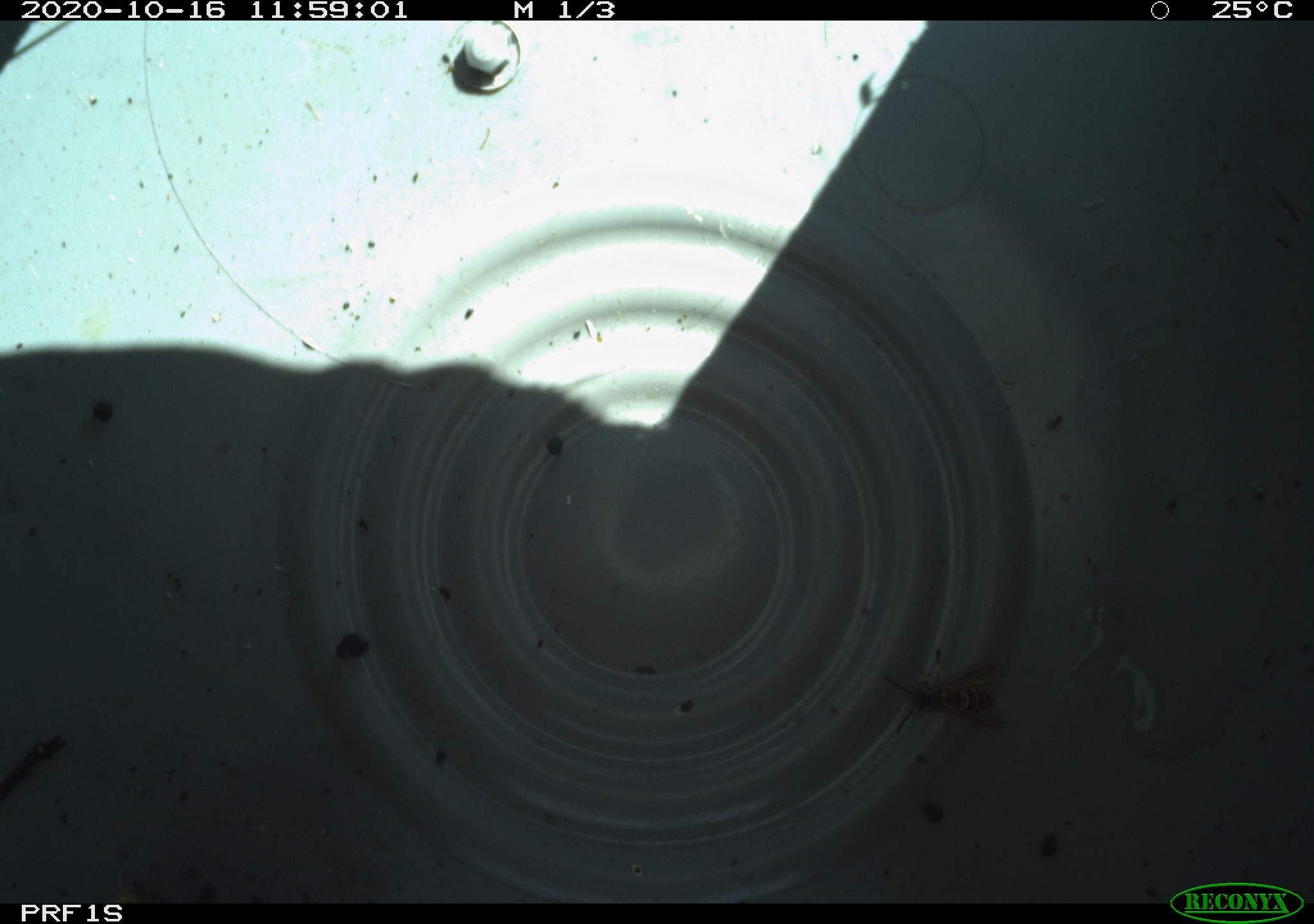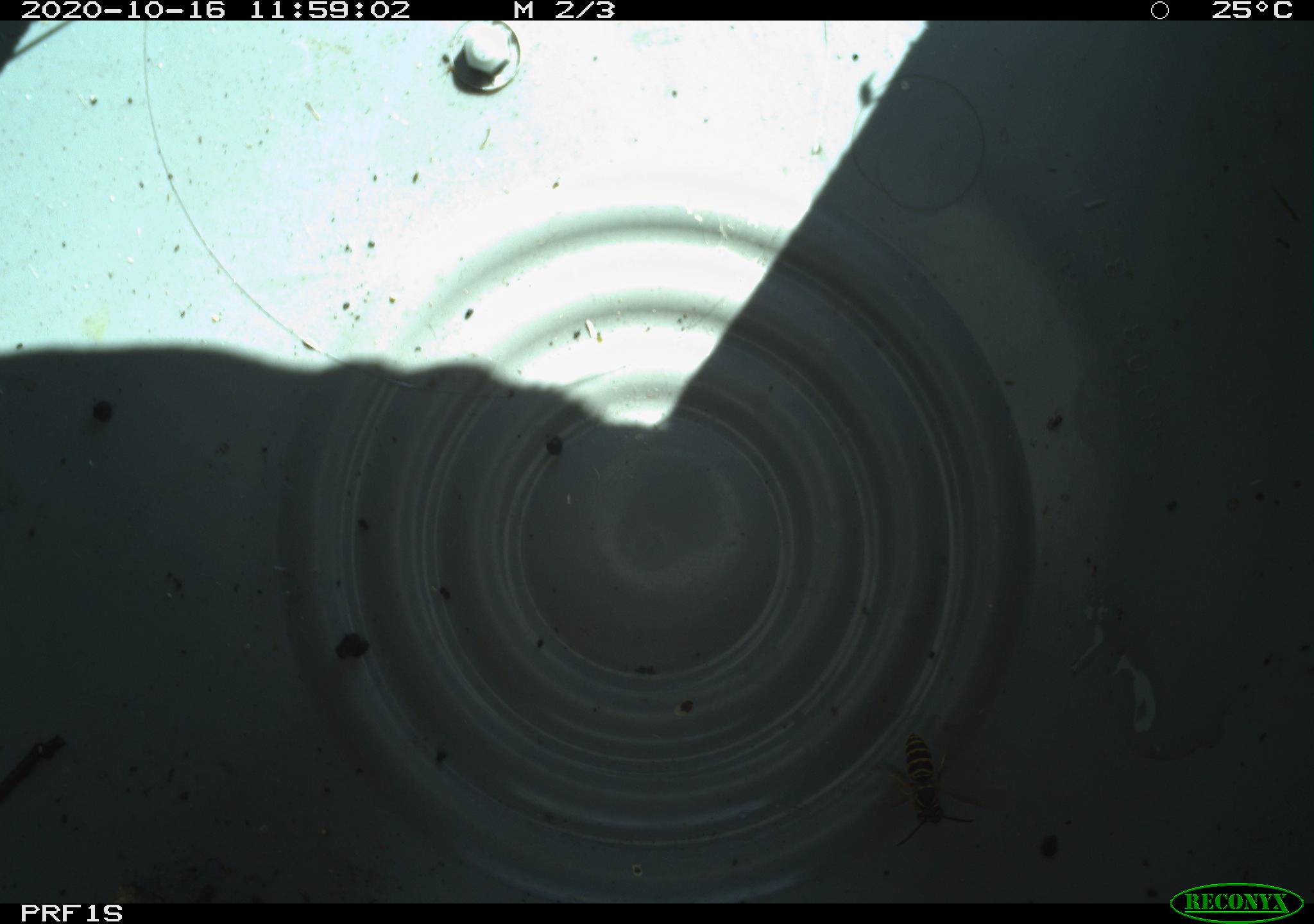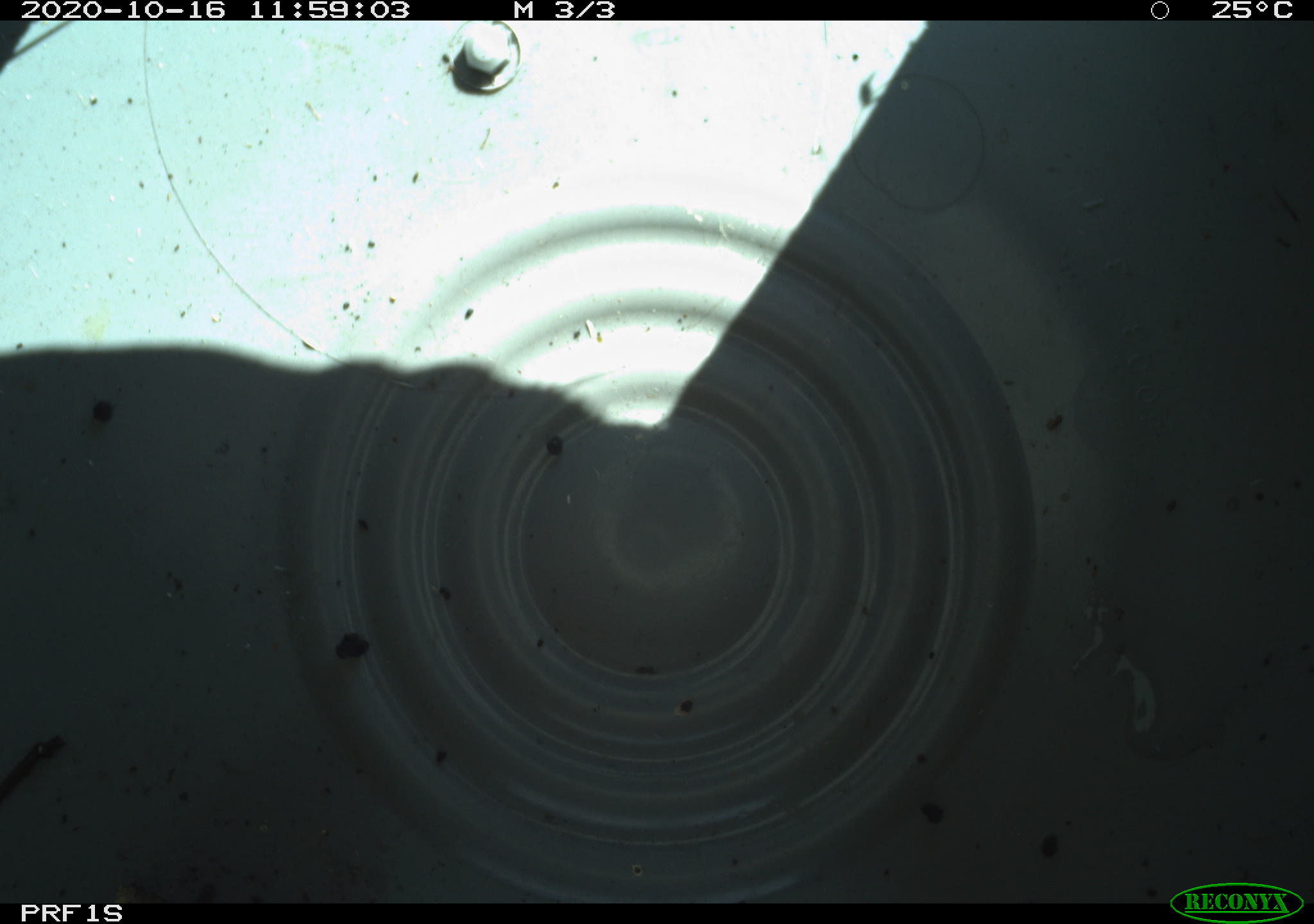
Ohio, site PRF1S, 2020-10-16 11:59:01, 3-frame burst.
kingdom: Animalia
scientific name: Animalia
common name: animal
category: invertebrate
Invertebrate (animal) (Animalia).